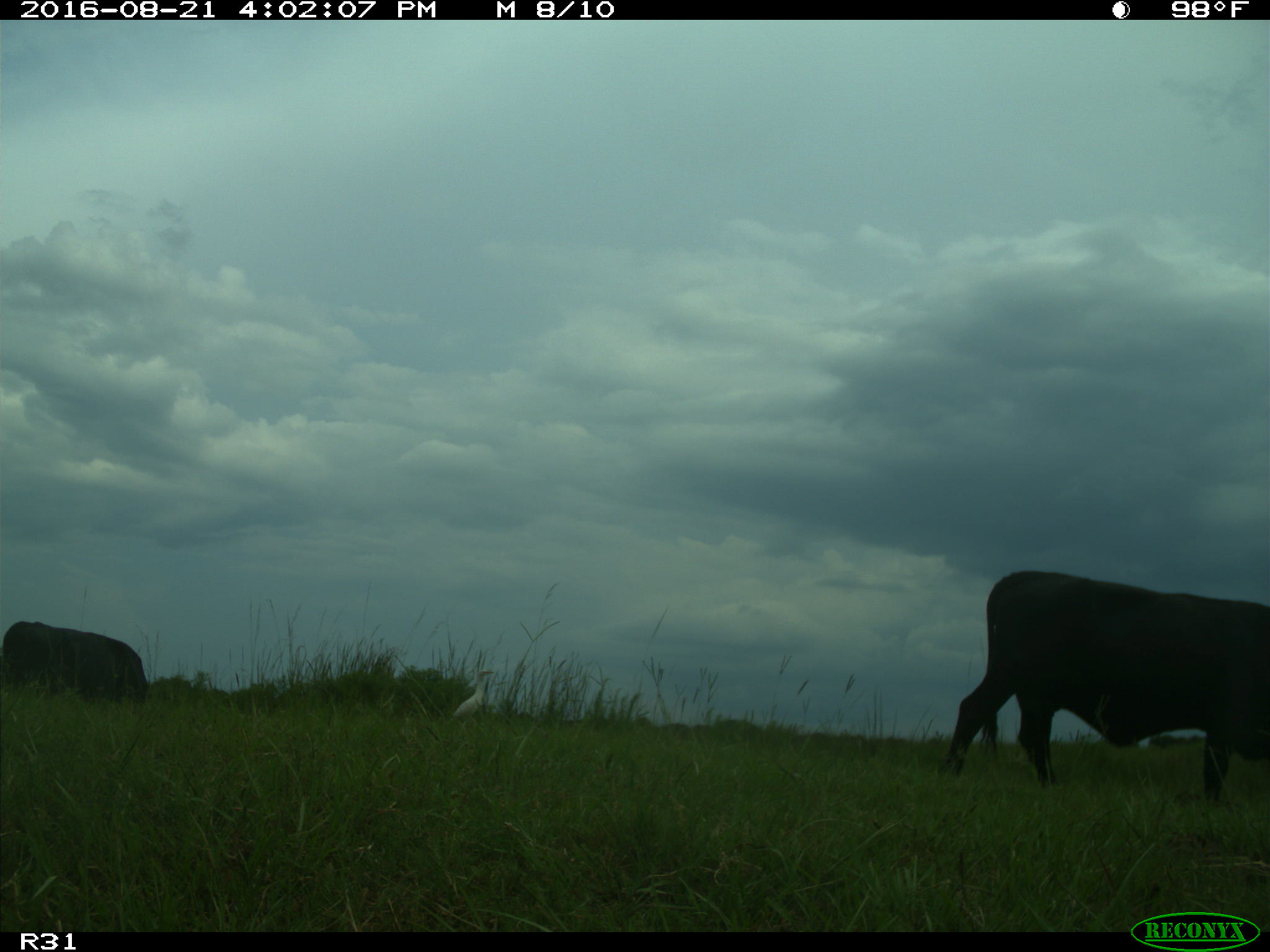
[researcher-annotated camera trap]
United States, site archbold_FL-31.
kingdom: Animalia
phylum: Chordata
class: Mammalia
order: Artiodactyla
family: Bovidae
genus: Bos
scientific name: Bos taurus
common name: domestic cow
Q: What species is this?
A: Bos taurus (domestic cow).